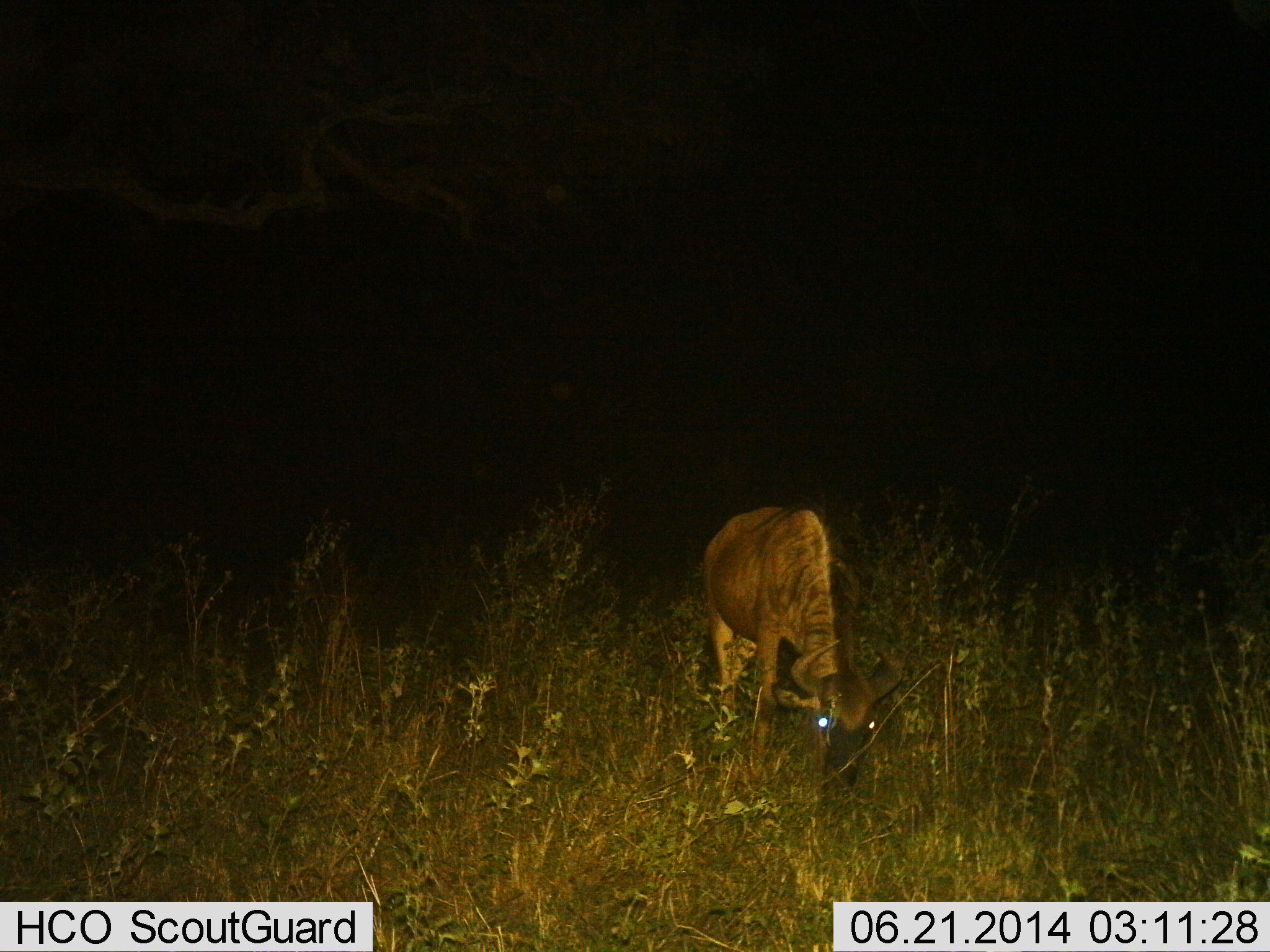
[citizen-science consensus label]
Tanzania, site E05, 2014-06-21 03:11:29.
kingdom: Animalia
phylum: Chordata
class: Mammalia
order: Artiodactyla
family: Bovidae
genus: Connochaetes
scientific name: Connochaetes taurinus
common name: blue wildebeest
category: wildebeest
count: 1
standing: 30%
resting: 0%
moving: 0%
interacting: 0%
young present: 0%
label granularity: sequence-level